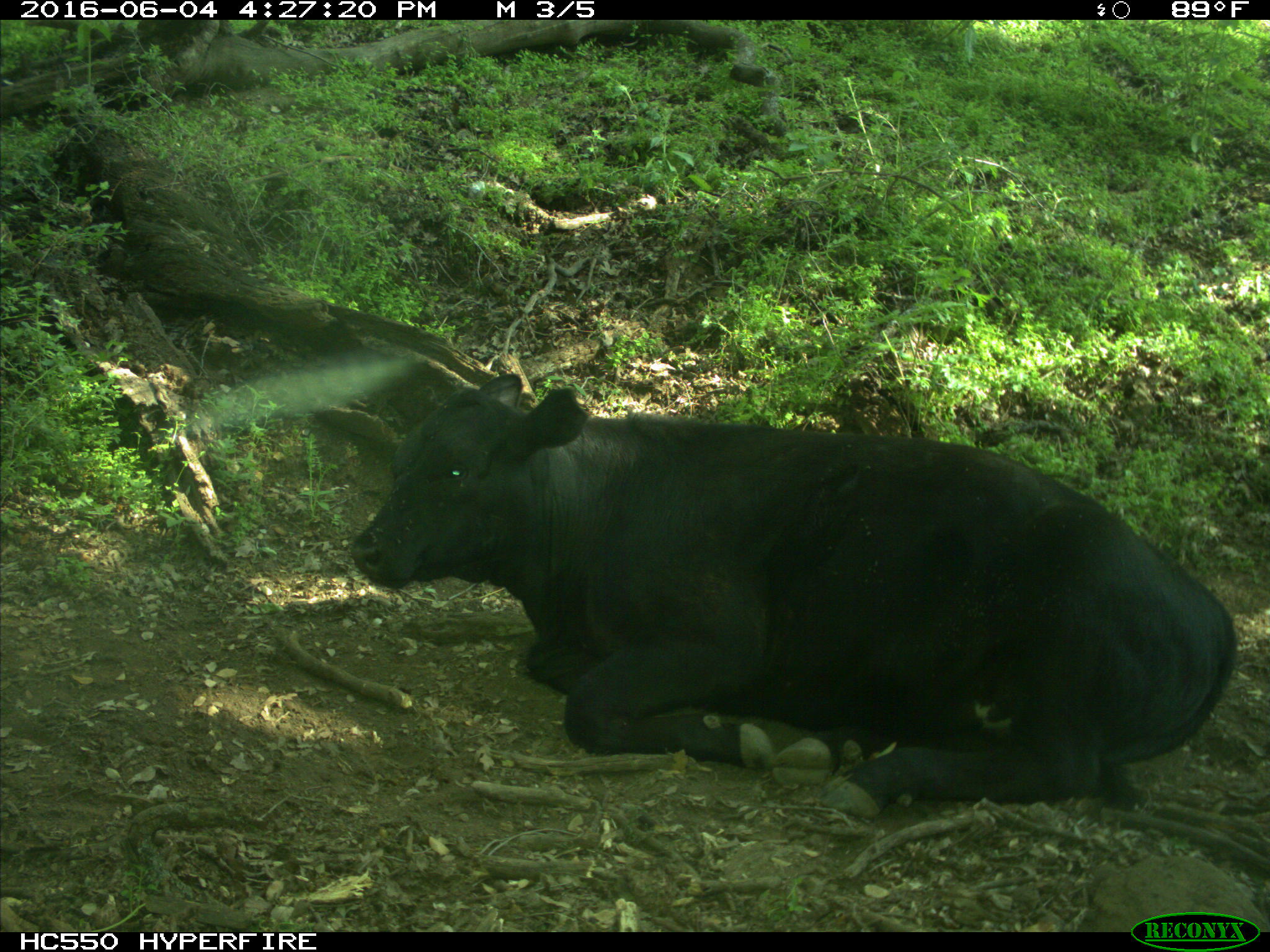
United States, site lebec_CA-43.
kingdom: Animalia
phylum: Chordata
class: Mammalia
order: Artiodactyla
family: Bovidae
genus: Bos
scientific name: Bos taurus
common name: domestic cow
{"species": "Bos taurus (domestic cow)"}